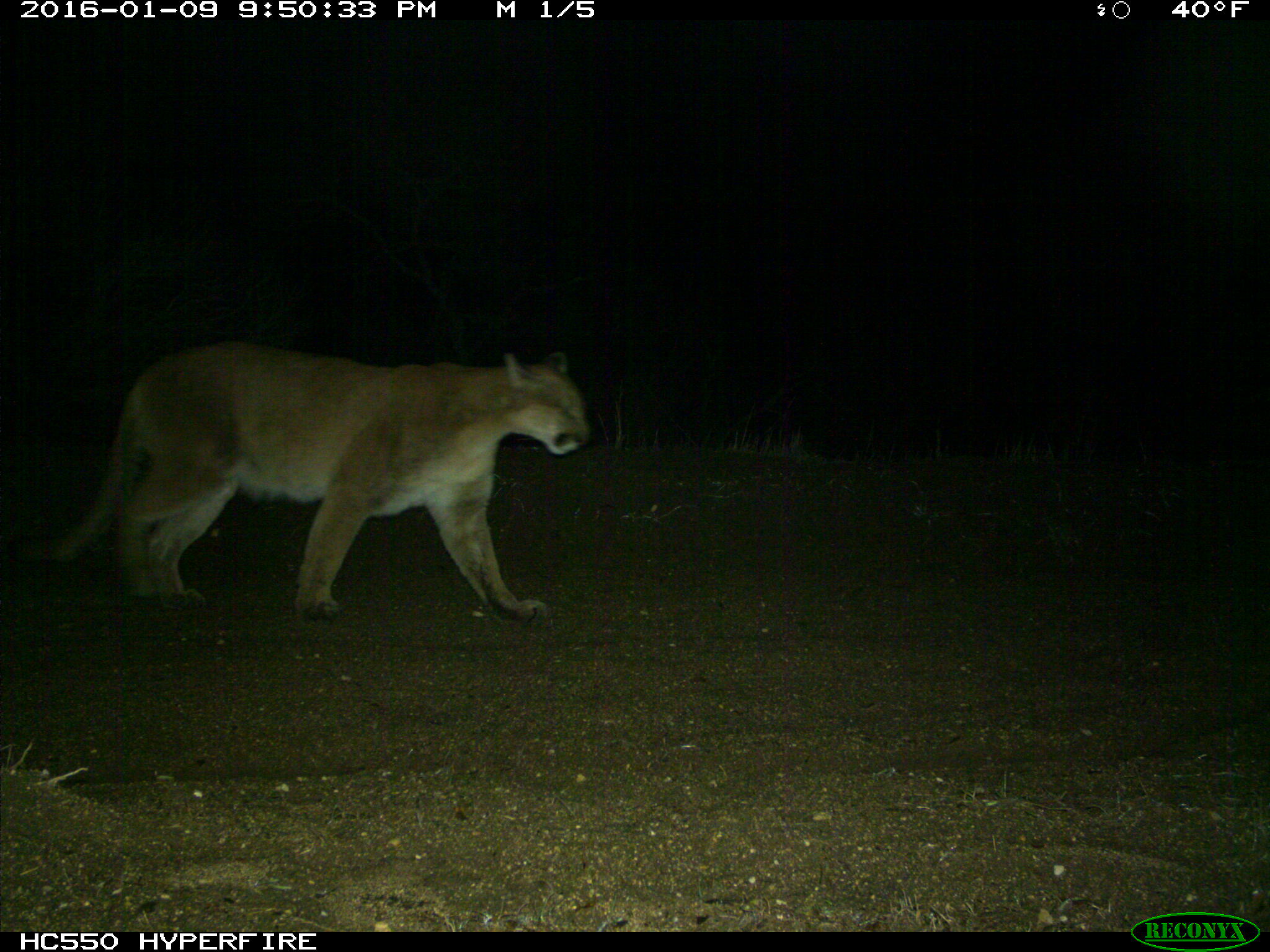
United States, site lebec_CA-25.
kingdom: Animalia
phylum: Chordata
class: Mammalia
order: Carnivora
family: Felidae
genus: Puma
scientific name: Puma concolor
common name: mountain lion